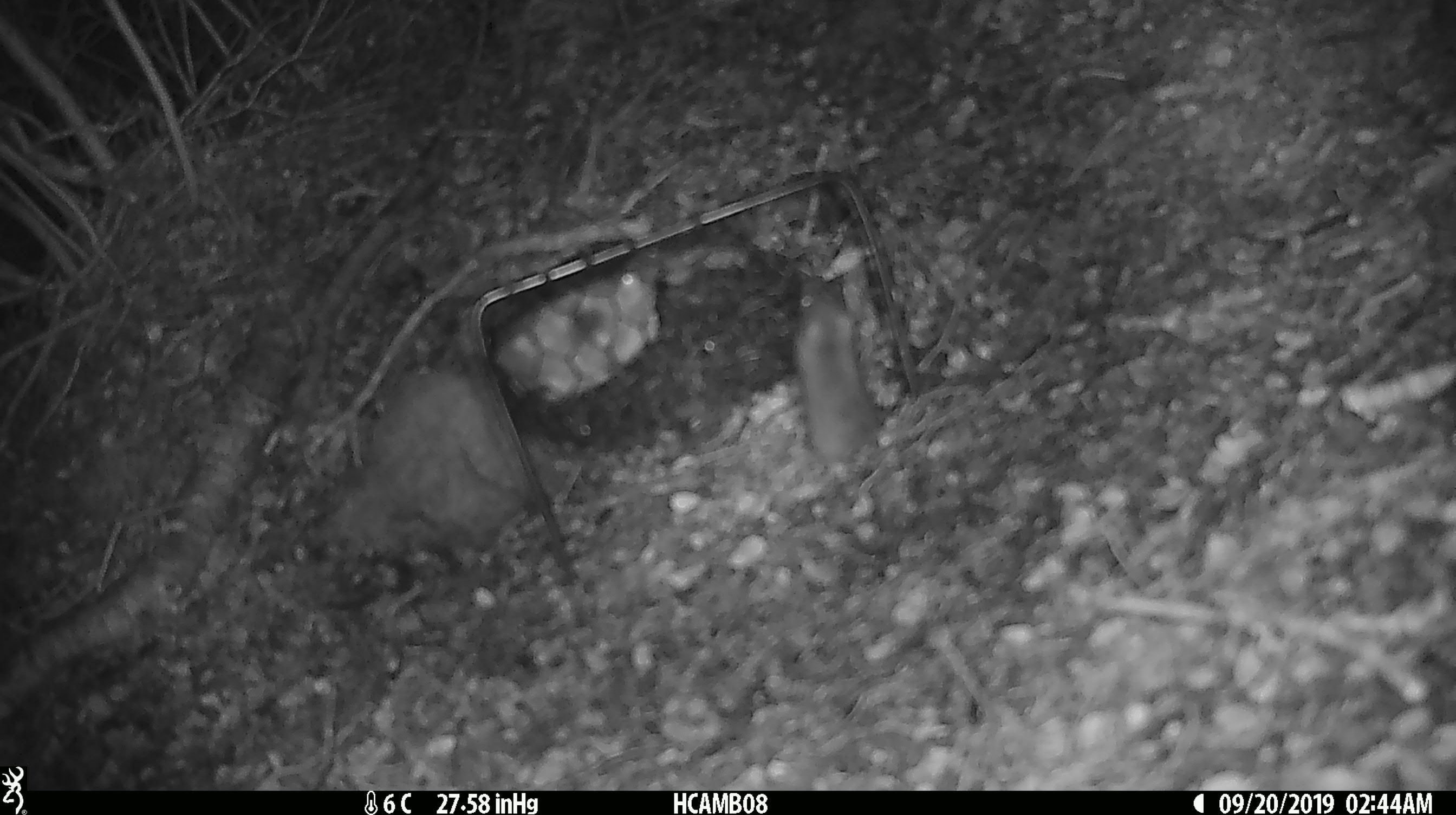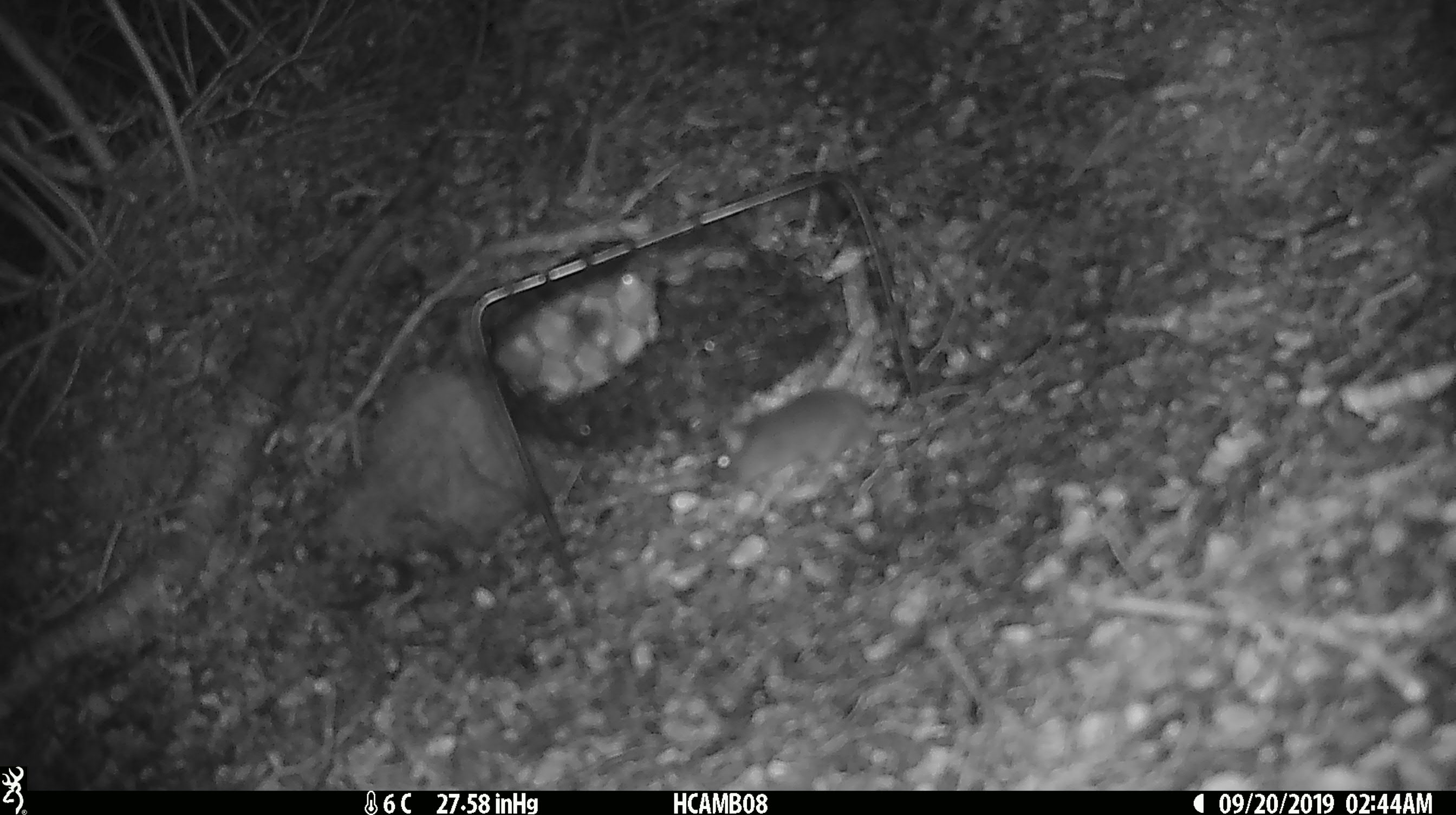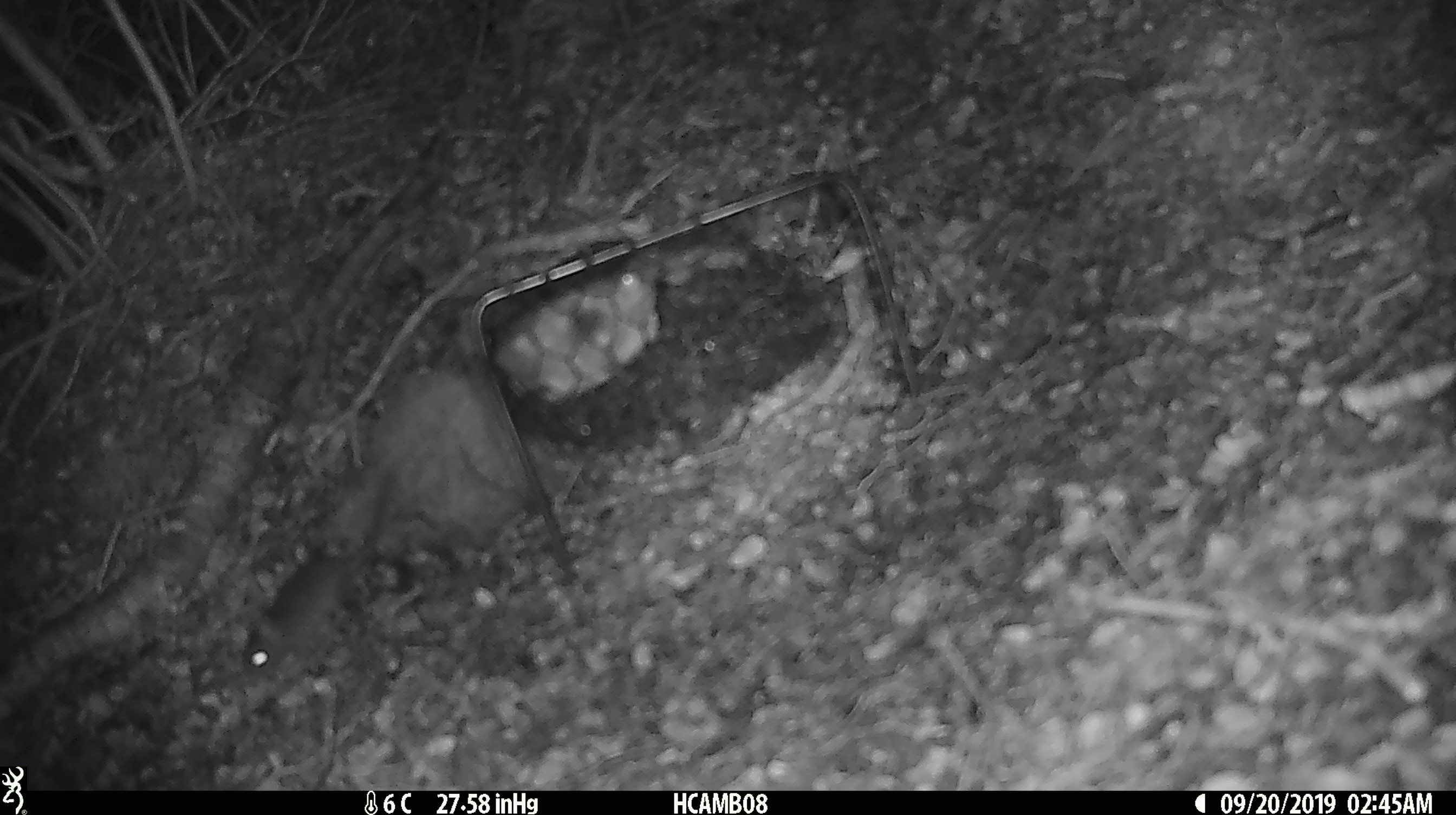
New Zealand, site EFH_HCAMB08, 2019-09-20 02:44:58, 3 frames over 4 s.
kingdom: Animalia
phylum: Chordata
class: Mammalia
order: Rodentia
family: Muridae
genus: Mus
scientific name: Mus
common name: mouse